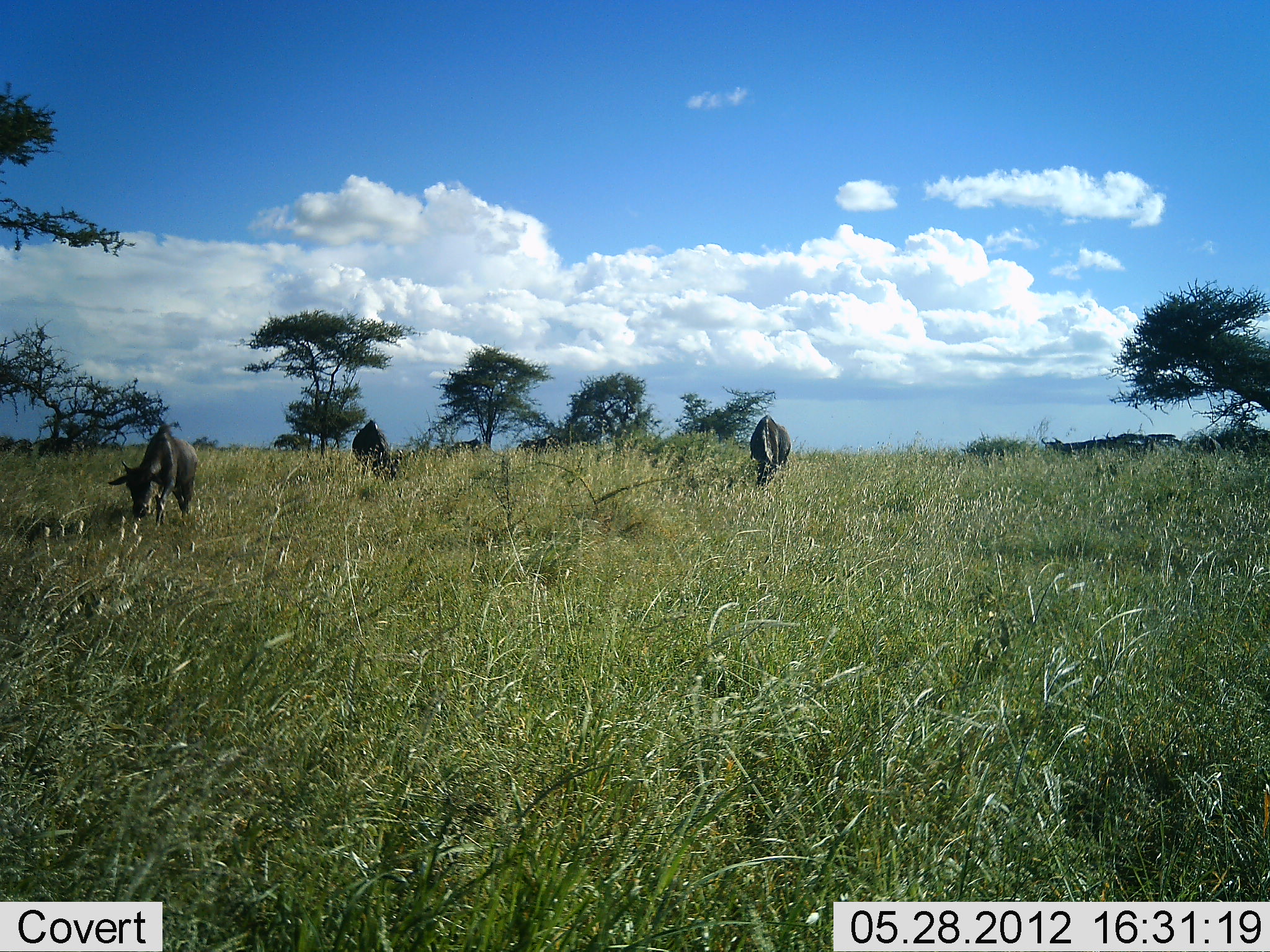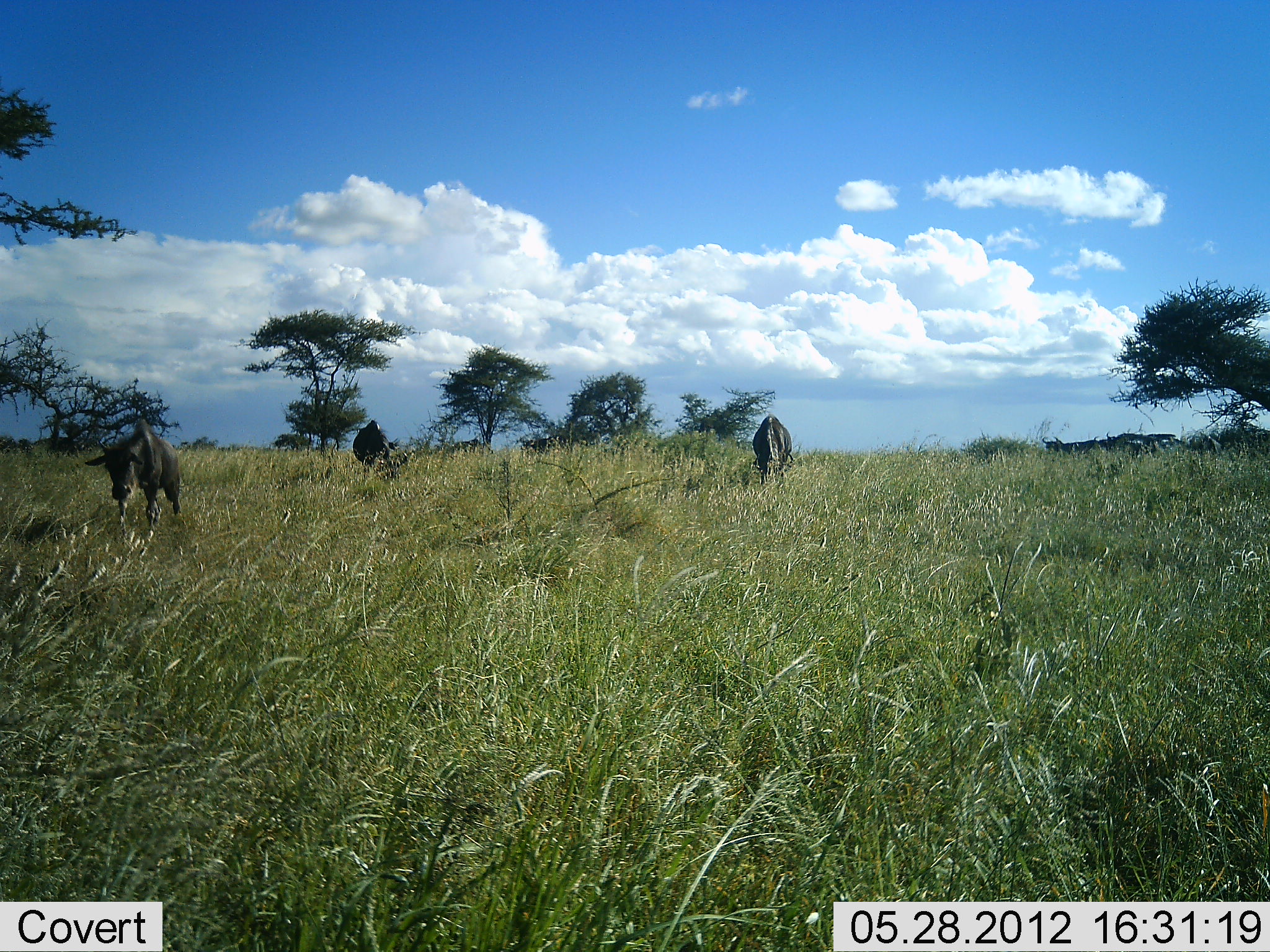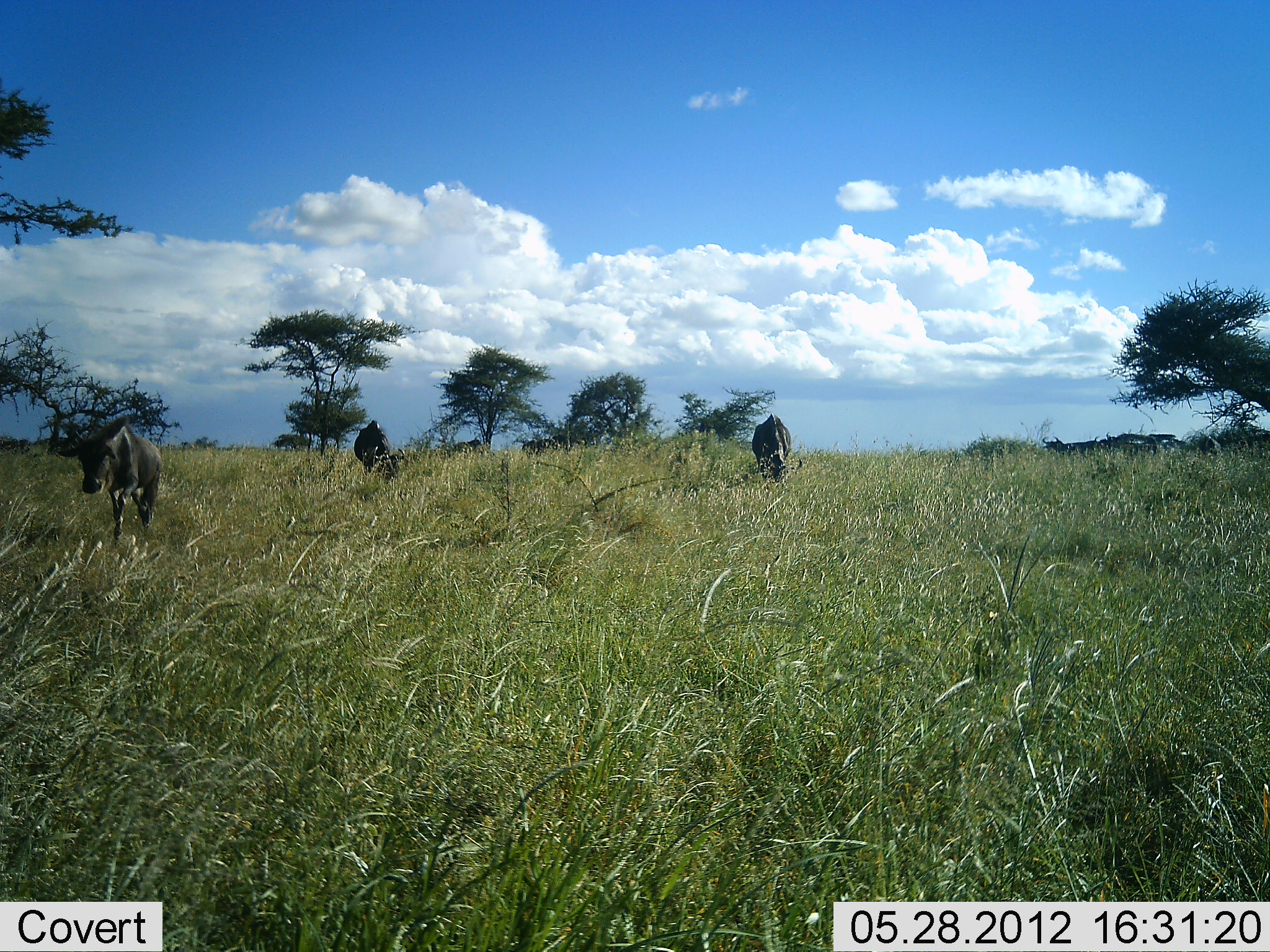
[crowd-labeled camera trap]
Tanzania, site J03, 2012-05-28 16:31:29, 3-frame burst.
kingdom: Animalia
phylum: Chordata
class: Mammalia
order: Artiodactyla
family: Bovidae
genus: Connochaetes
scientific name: Connochaetes taurinus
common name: blue wildebeest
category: wildebeest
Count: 3.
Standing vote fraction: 50%.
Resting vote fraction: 0%.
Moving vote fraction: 40%.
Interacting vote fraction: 0%.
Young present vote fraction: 10%.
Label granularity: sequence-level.